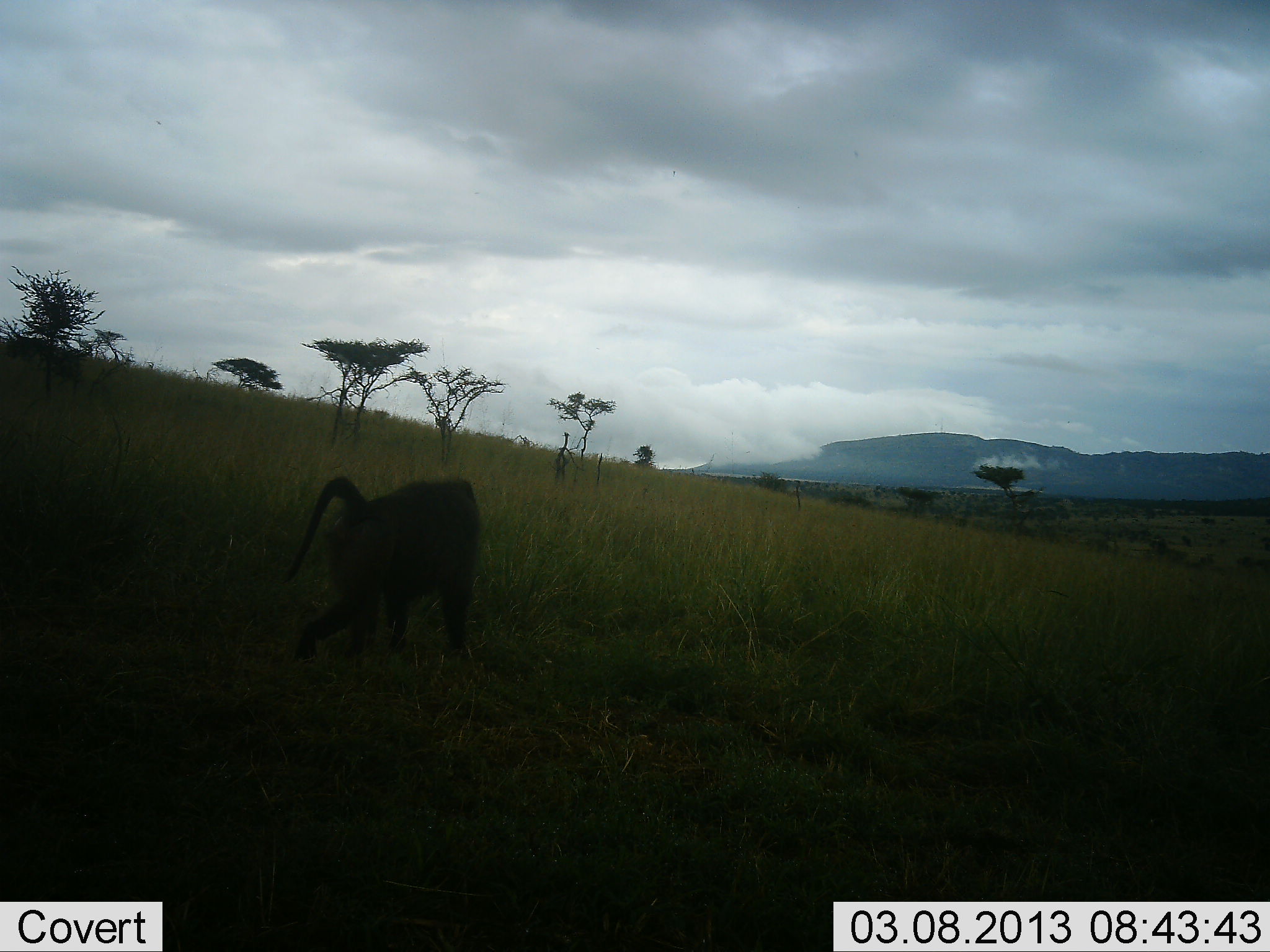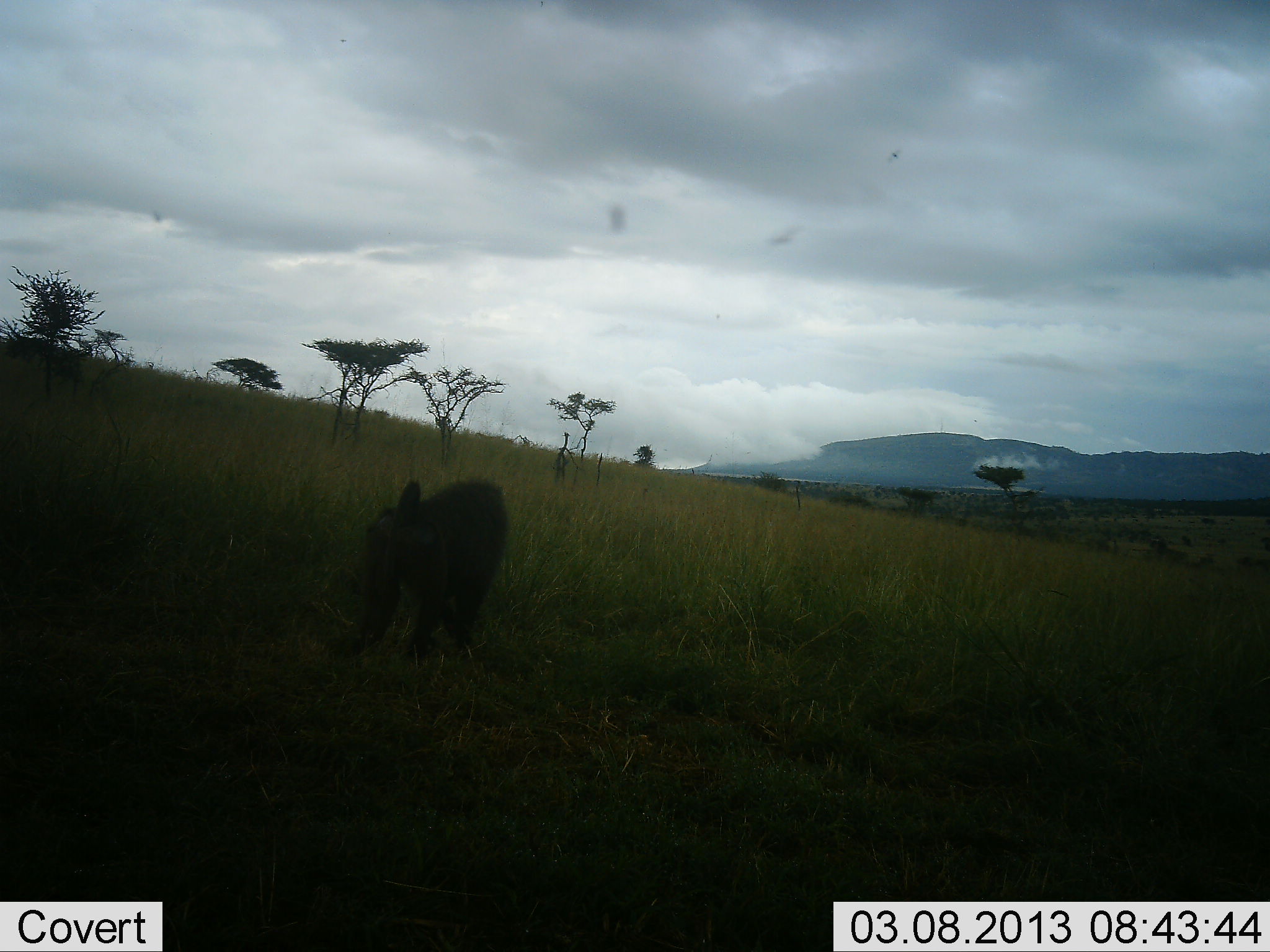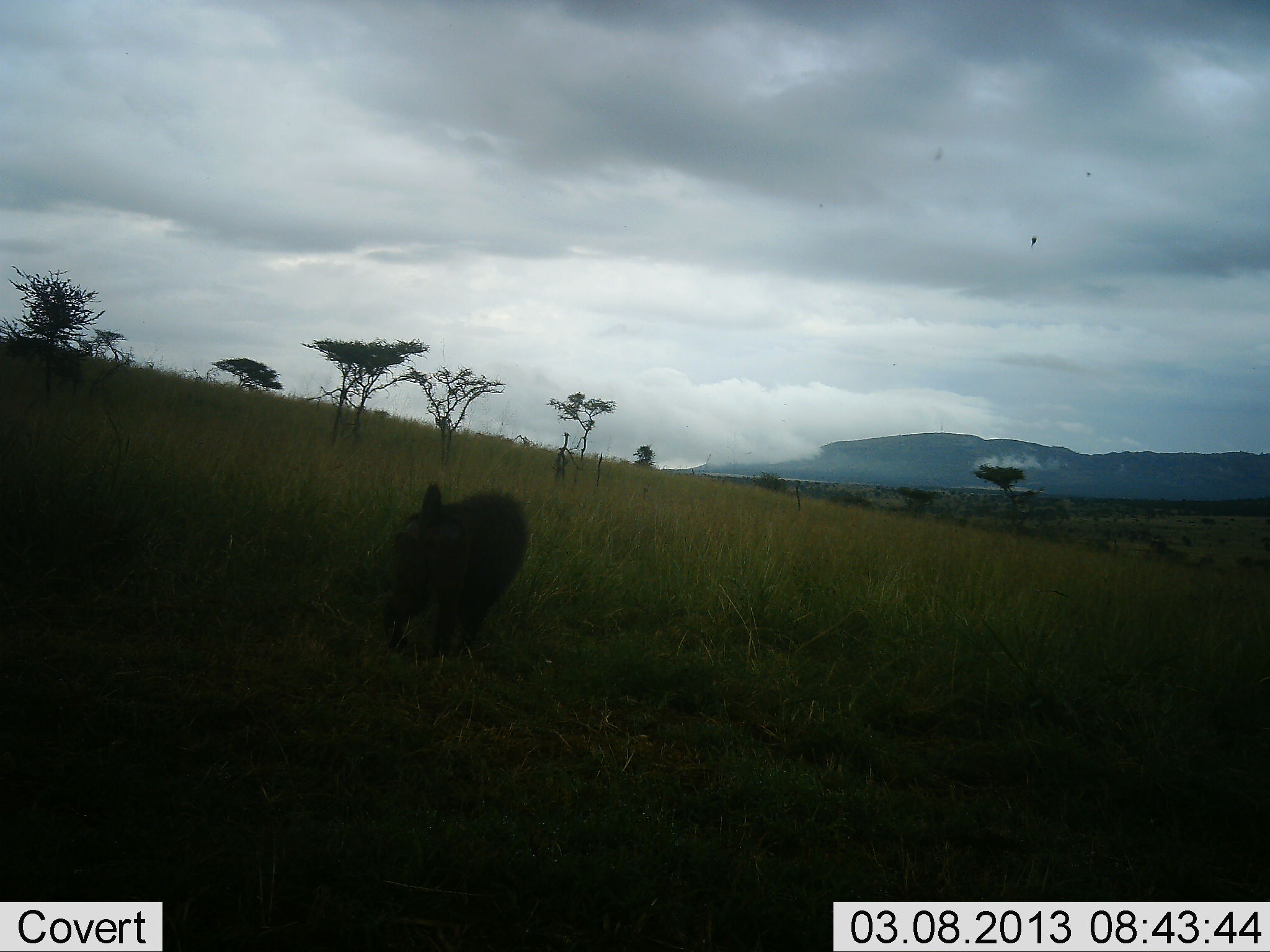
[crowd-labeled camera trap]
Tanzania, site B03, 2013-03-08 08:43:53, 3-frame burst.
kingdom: Animalia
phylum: Chordata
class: Mammalia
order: Primates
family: Cercopithecidae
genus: Papio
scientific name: Papio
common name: baboon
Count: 1.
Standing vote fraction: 0%.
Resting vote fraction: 0%.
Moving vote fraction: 100%.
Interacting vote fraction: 0%.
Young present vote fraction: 0%.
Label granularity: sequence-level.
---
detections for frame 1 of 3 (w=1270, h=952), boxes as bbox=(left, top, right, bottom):
animal: bbox=(282, 474, 481, 667)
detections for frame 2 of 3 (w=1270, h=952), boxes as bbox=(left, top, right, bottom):
animal: bbox=(353, 477, 509, 662)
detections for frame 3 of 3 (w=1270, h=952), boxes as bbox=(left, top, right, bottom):
animal: bbox=(381, 479, 528, 659)